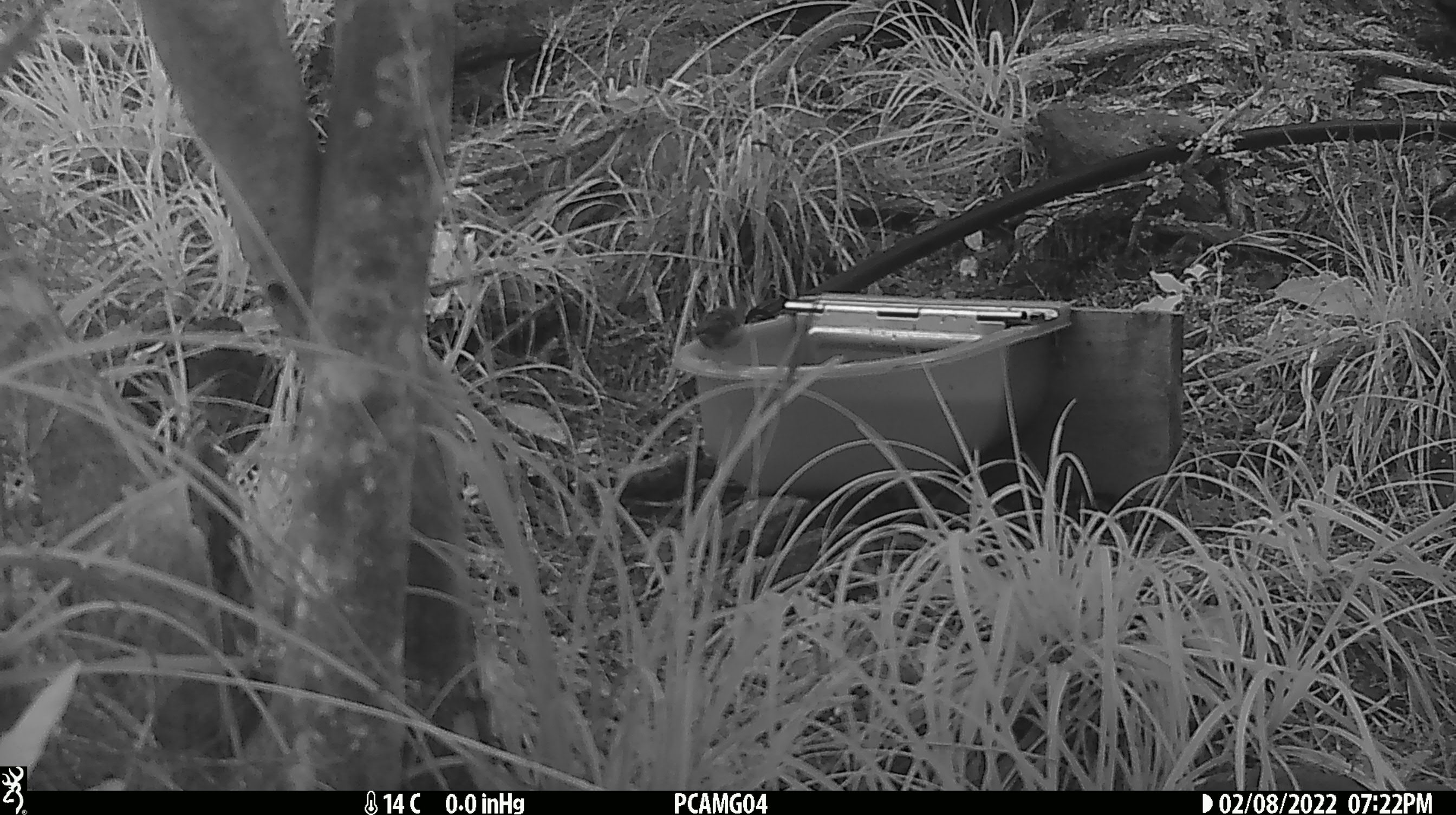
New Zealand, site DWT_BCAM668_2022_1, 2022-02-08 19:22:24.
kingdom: Animalia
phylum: Chordata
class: Aves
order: Passeriformes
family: Acanthisittidae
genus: Acanthisitta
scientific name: Acanthisitta chloris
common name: rifleman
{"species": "rifleman (Acanthisitta chloris)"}